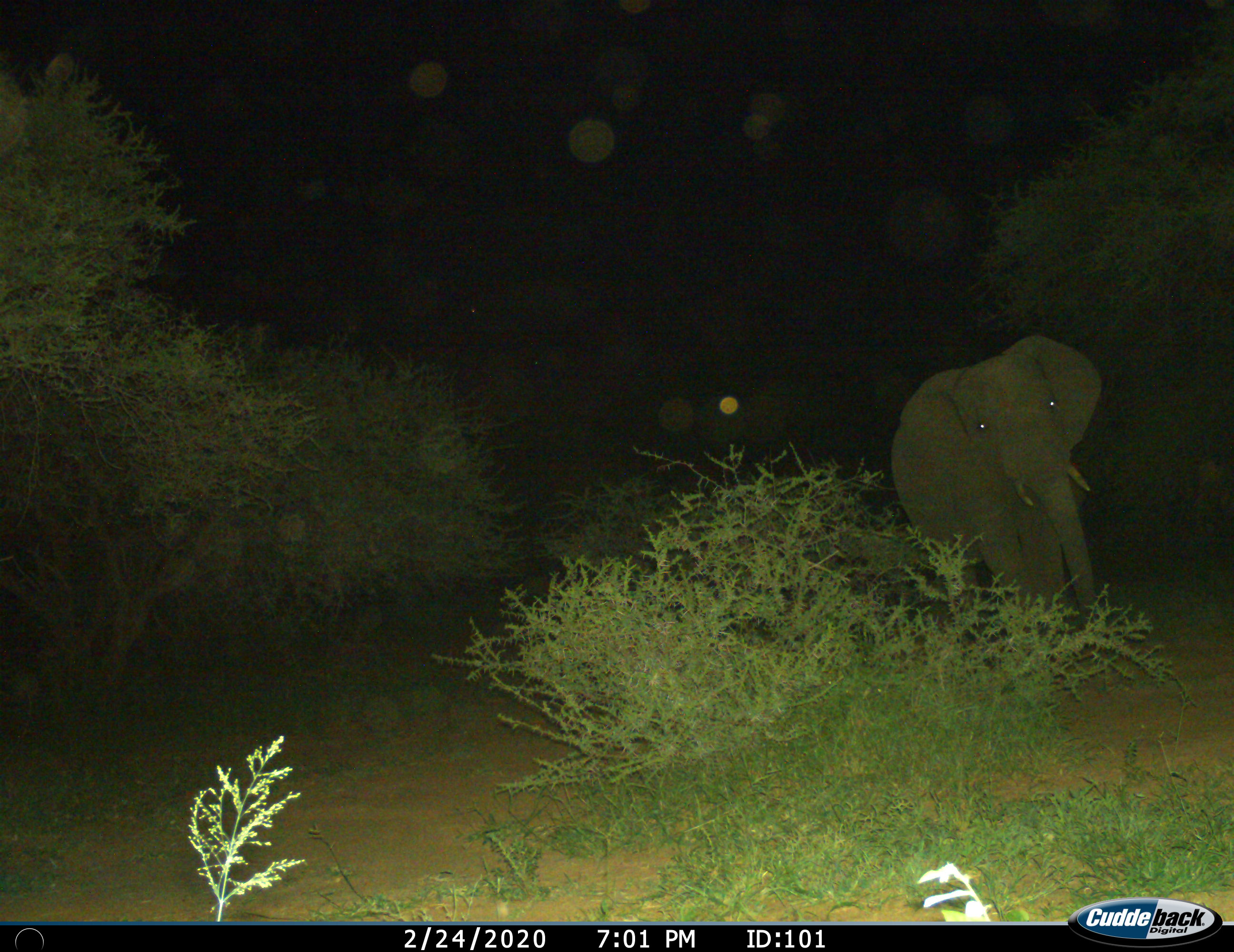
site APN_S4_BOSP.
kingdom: Animalia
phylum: Chordata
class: Mammalia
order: Proboscidea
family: Elephantidae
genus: Loxodonta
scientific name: Loxodonta africana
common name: african bush elephant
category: elephant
Elephant (african bush elephant) (Loxodonta africana), count 1. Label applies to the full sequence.